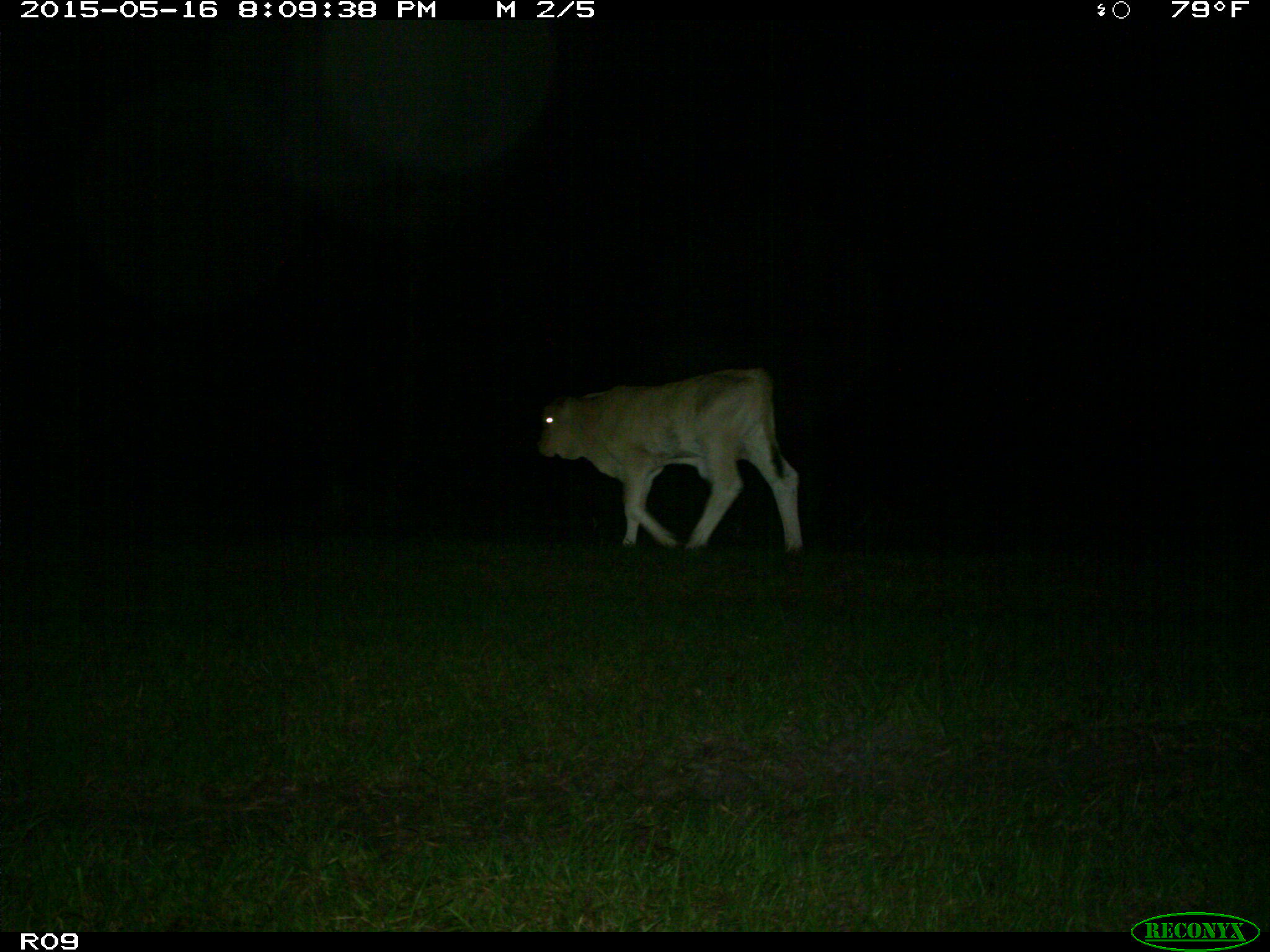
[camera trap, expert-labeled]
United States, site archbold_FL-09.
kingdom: Animalia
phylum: Chordata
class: Mammalia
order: Artiodactyla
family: Bovidae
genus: Bos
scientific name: Bos taurus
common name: domestic cow